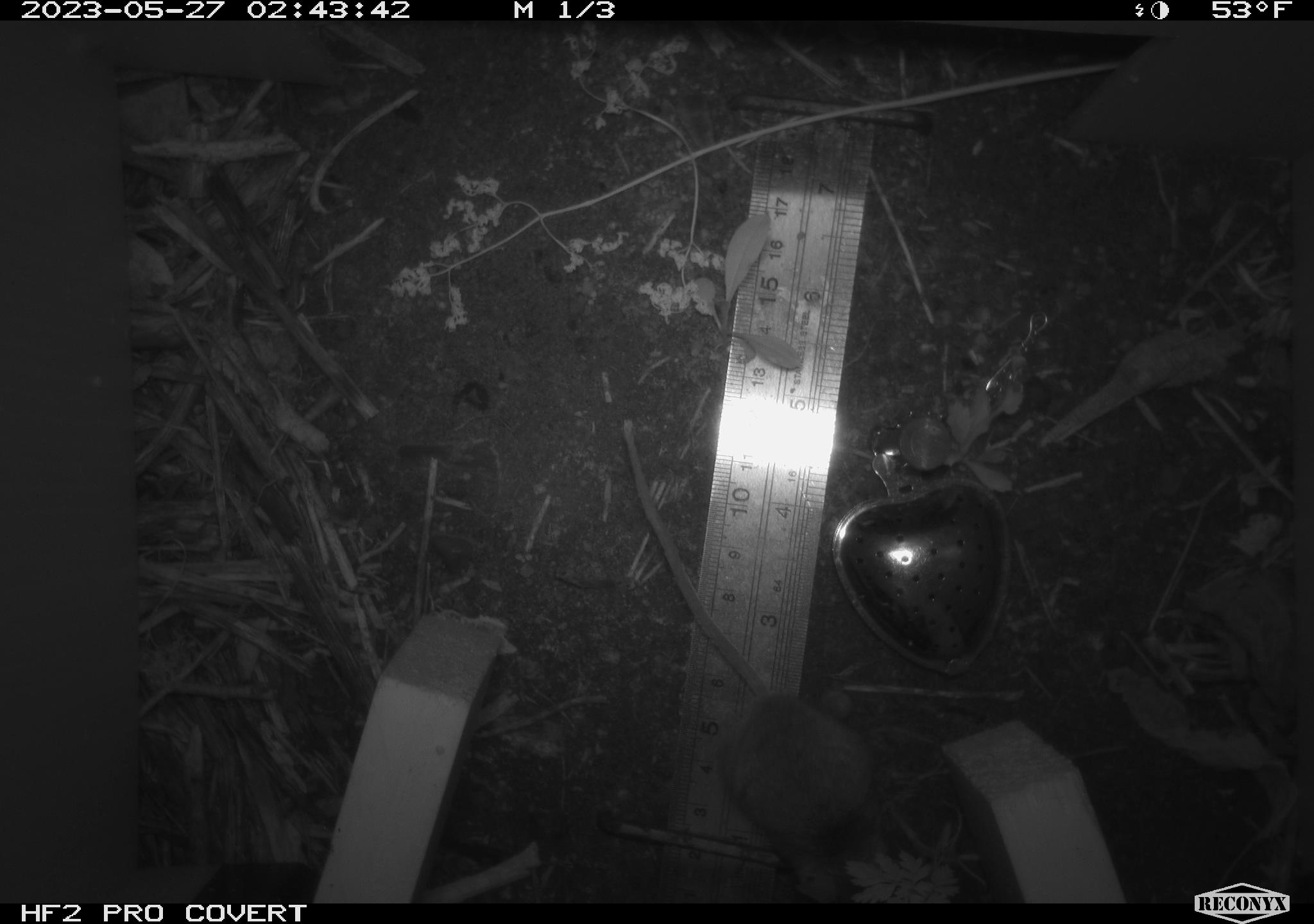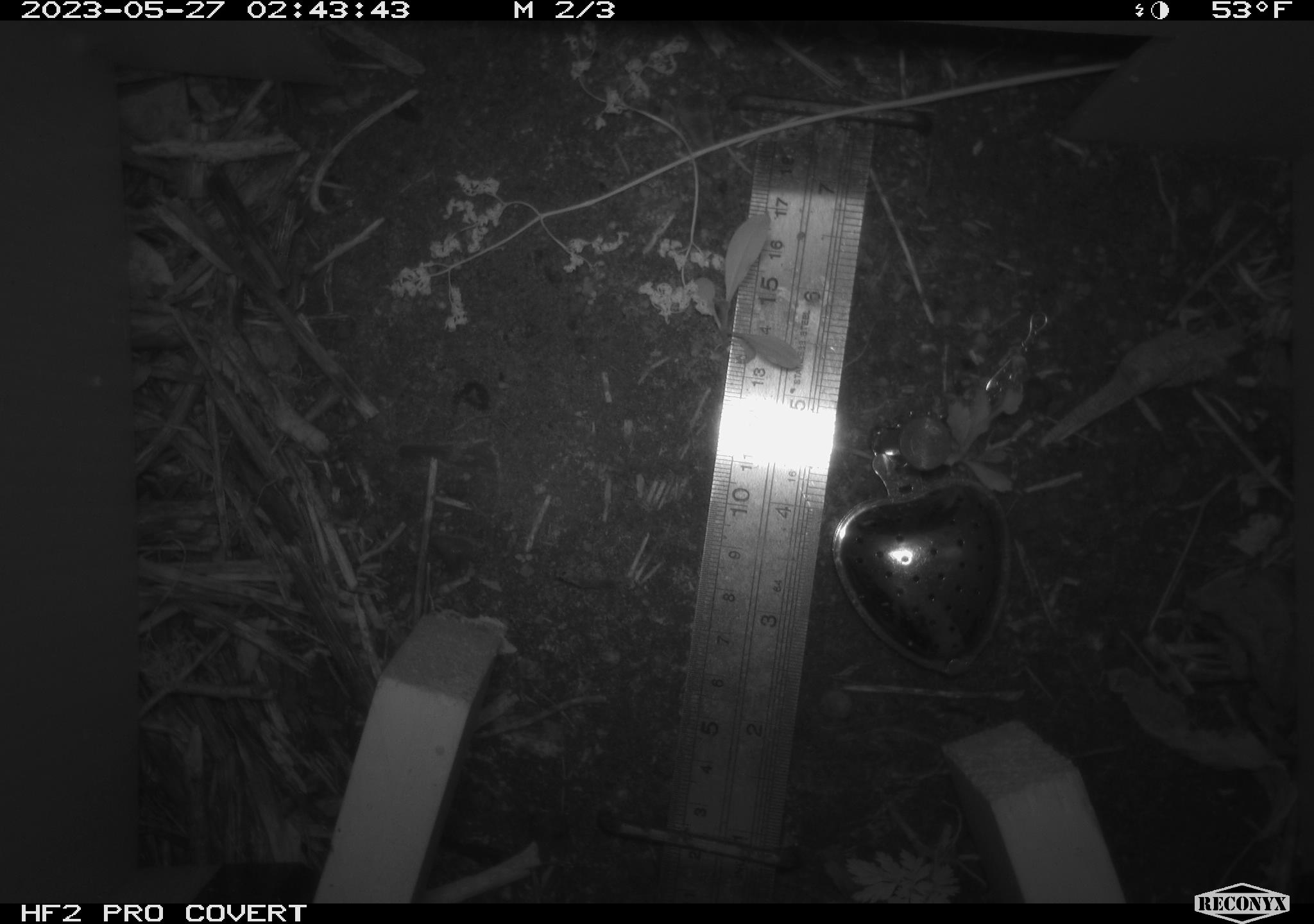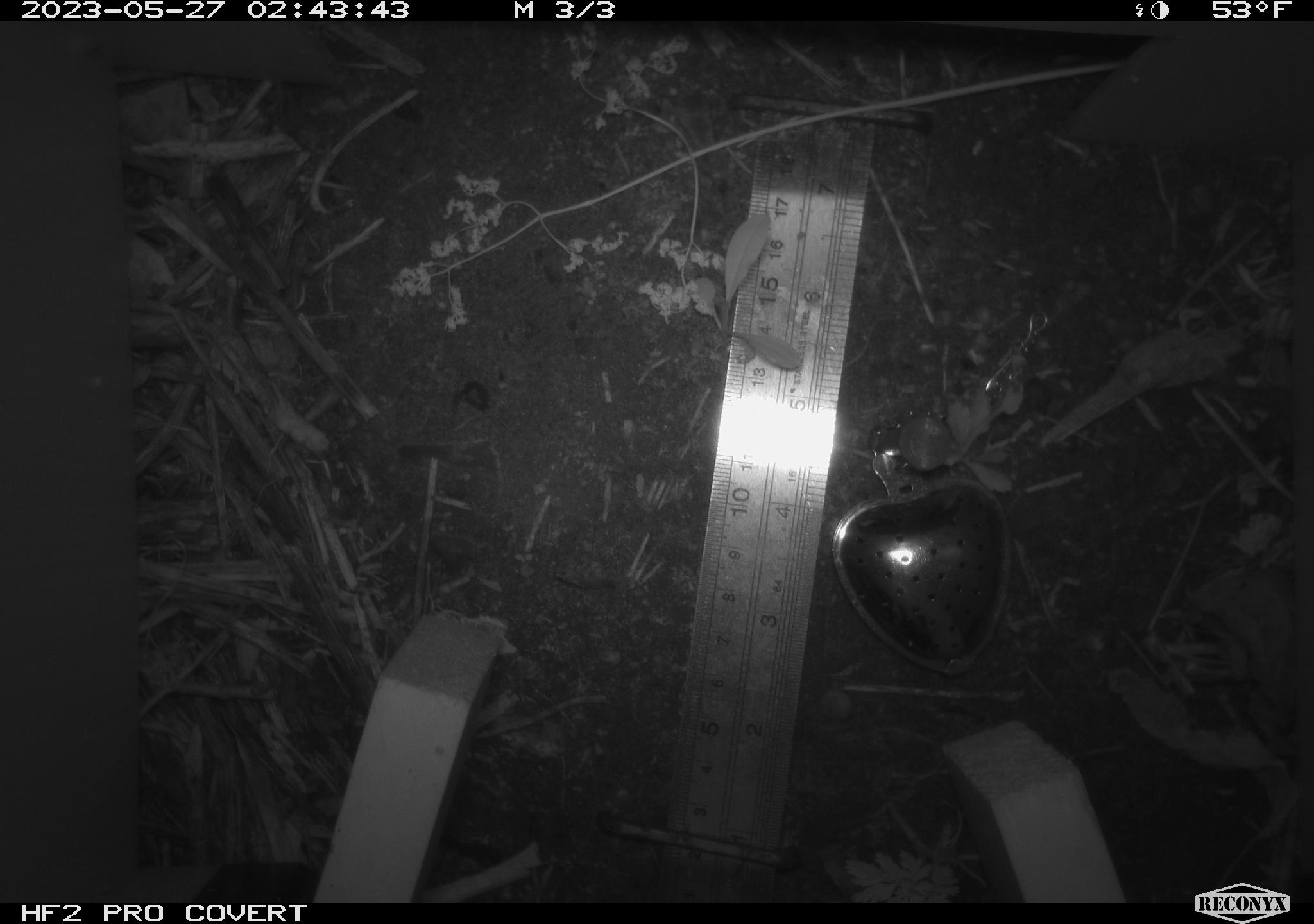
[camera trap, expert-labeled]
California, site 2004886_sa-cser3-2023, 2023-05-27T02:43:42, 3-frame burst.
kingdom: Animalia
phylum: Chordata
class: Mammalia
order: Rodentia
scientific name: Rodentia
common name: mouse species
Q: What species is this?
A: Mouse species (Rodentia).